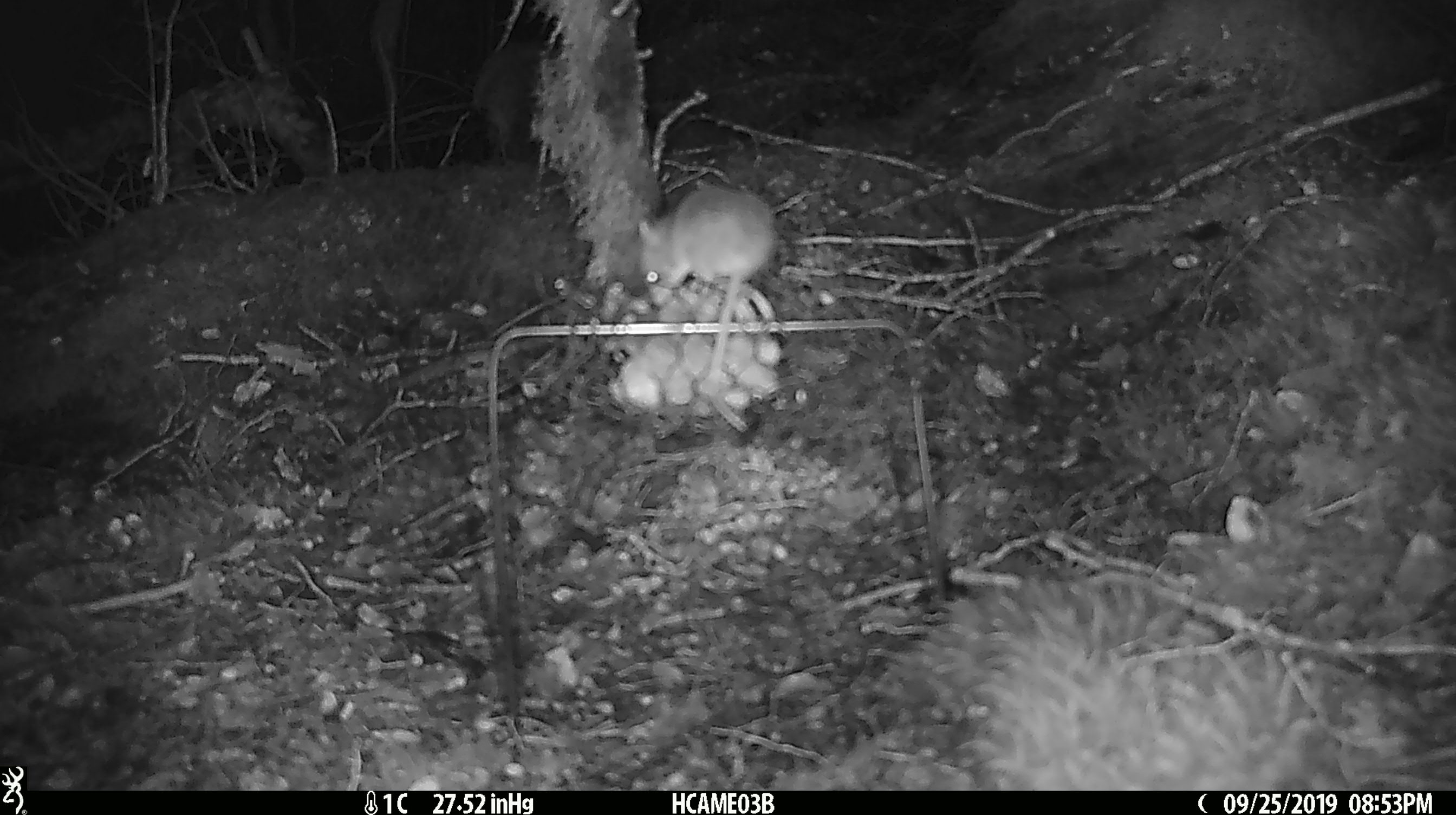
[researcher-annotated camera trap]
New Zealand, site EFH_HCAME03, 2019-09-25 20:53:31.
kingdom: Animalia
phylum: Chordata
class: Mammalia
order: Rodentia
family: Muridae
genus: Mus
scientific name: Mus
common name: mouse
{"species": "mouse (Mus)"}